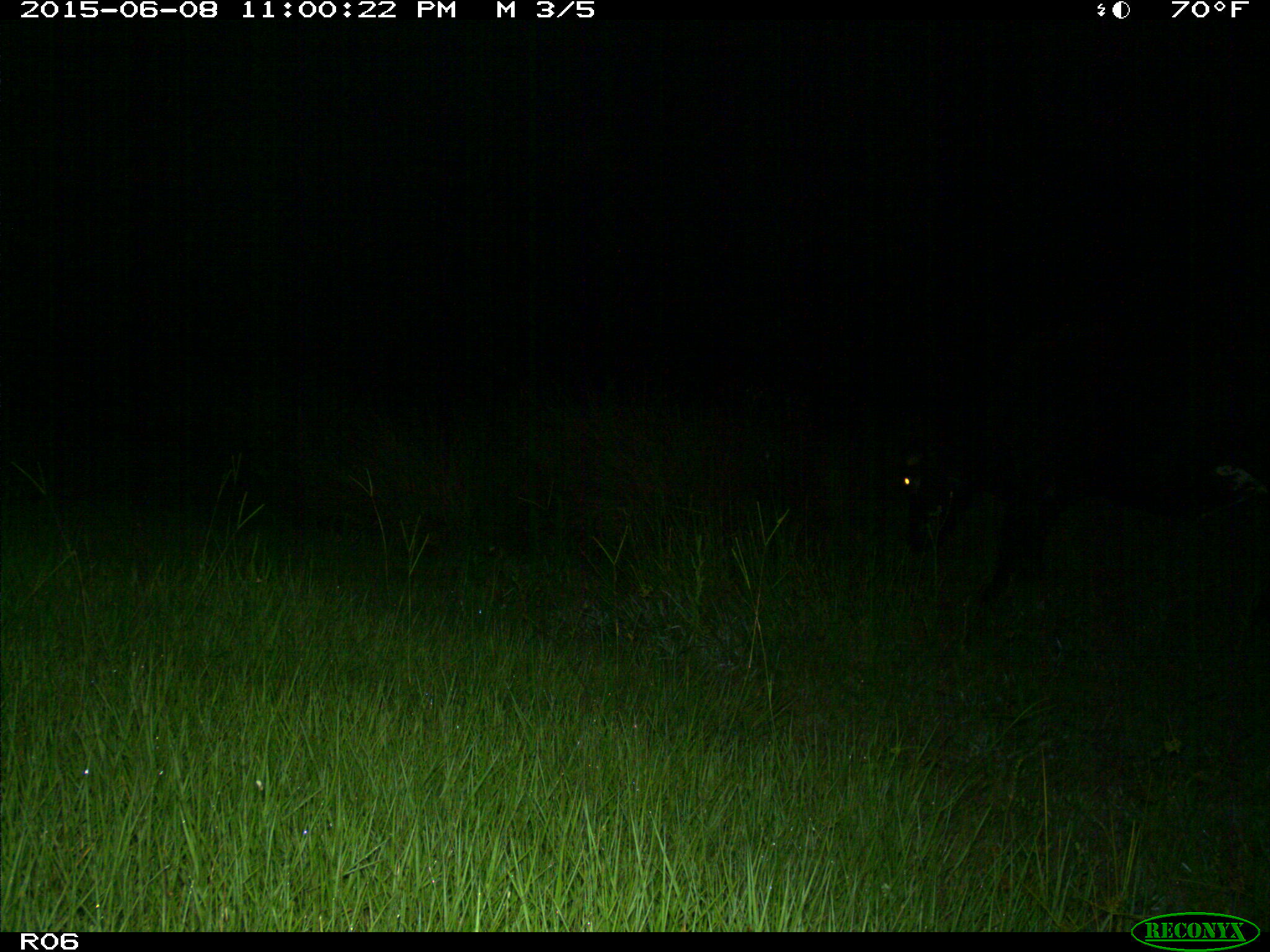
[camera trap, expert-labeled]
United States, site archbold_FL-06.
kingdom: Animalia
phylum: Chordata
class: Mammalia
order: Artiodactyla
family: Bovidae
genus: Bos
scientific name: Bos taurus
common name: domestic cow